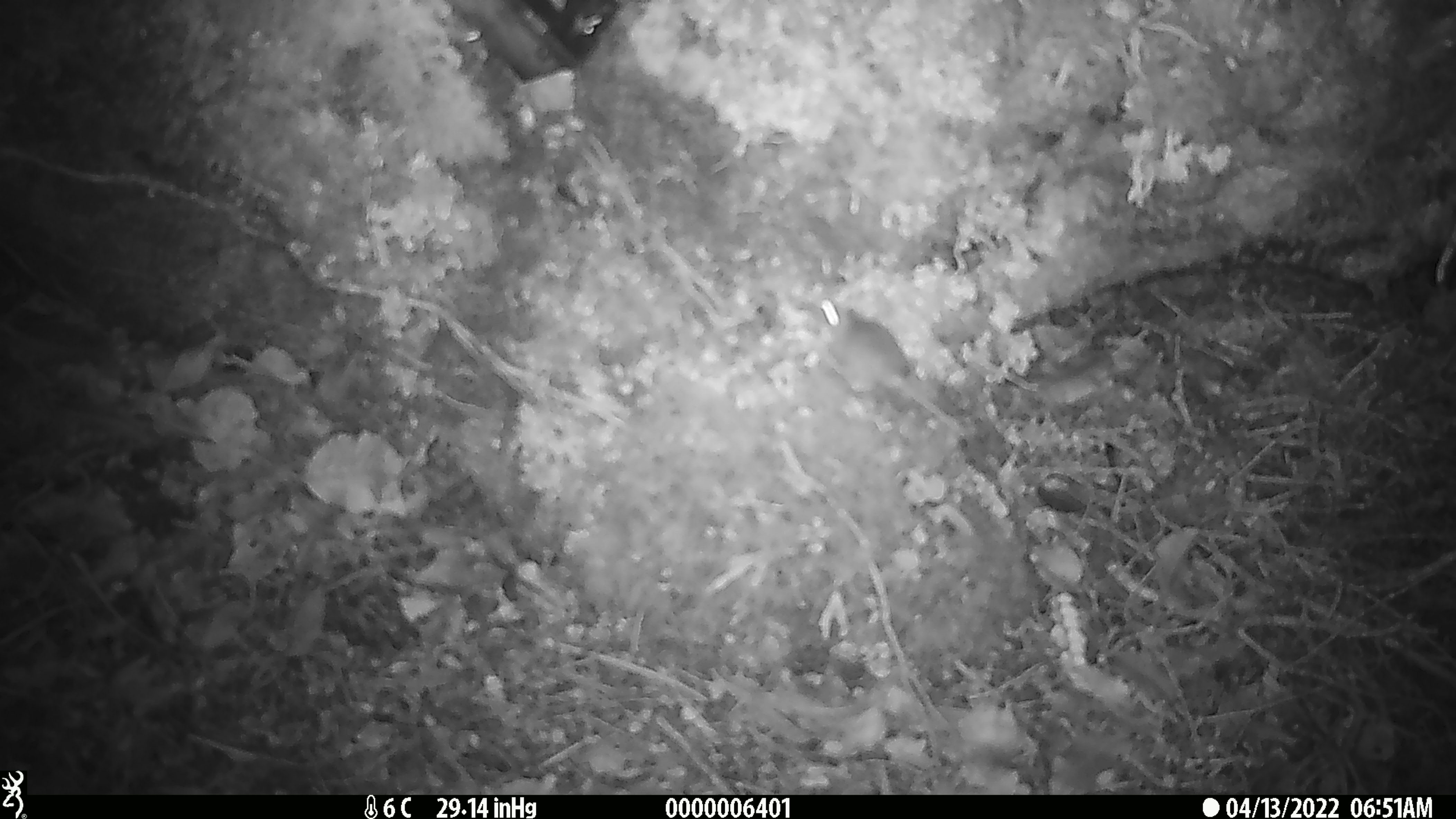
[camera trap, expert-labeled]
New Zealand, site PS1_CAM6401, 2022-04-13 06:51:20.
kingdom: Animalia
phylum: Chordata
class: Mammalia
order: Rodentia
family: Muridae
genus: Mus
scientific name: Mus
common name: mouse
Mouse (Mus).